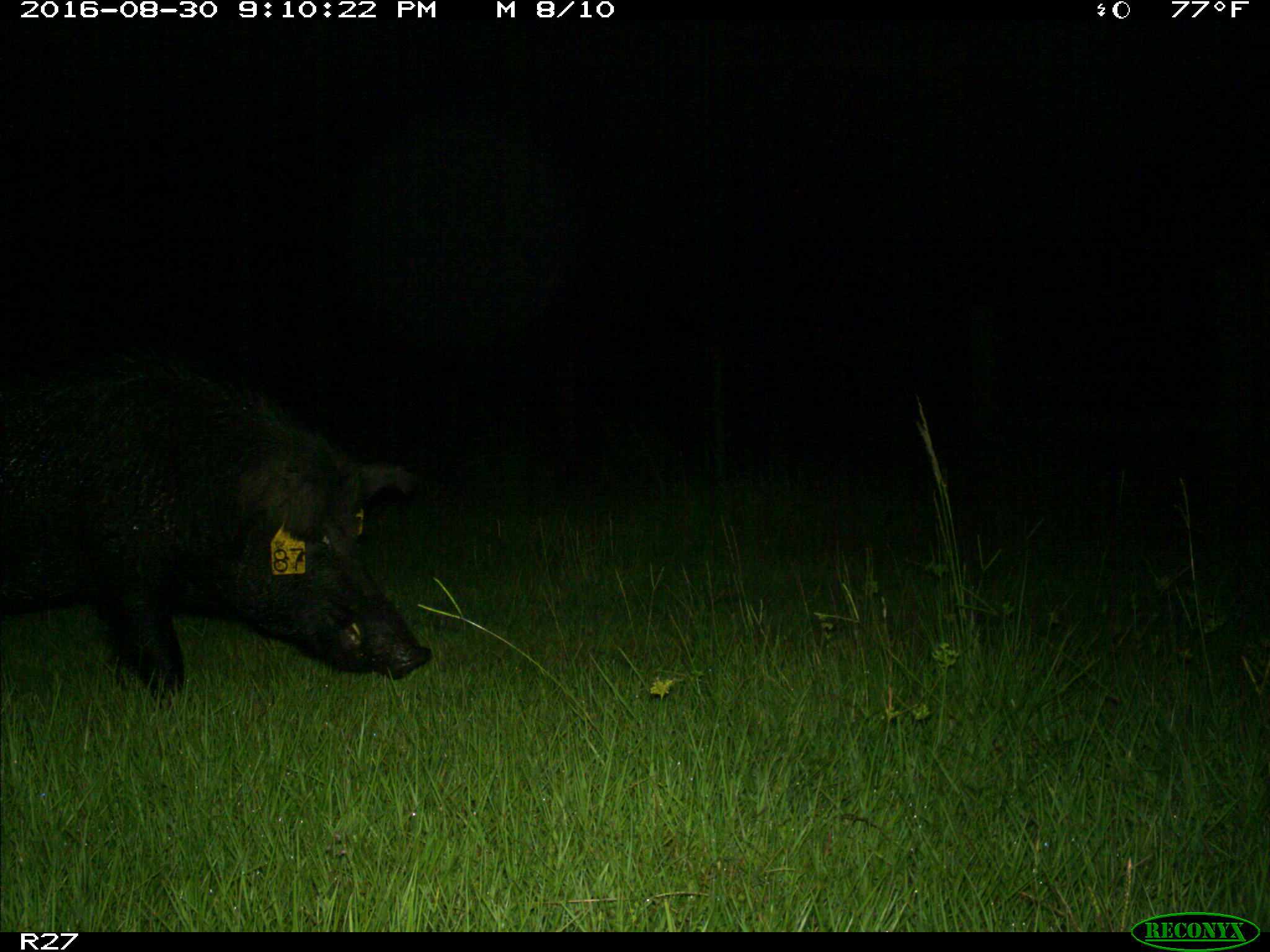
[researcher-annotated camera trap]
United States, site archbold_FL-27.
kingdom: Animalia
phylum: Chordata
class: Mammalia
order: Artiodactyla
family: Suidae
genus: Sus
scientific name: Sus scrofa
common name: wild boar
Sus scrofa (wild boar).